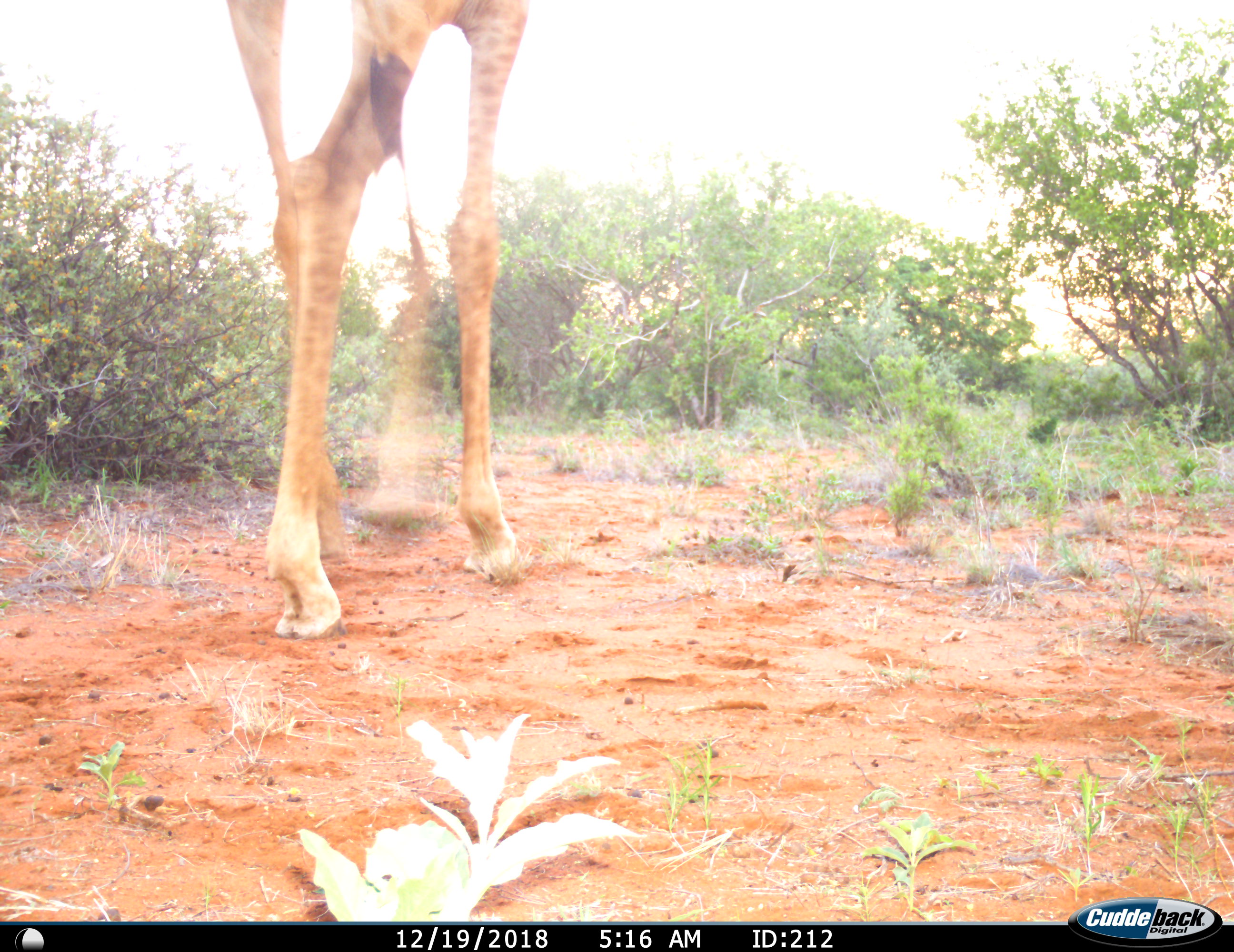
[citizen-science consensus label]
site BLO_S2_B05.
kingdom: Animalia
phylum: Chordata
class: Mammalia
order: Artiodactyla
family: Giraffidae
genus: Giraffa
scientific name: Giraffa camelopardalis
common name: giraffe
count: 1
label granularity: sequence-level